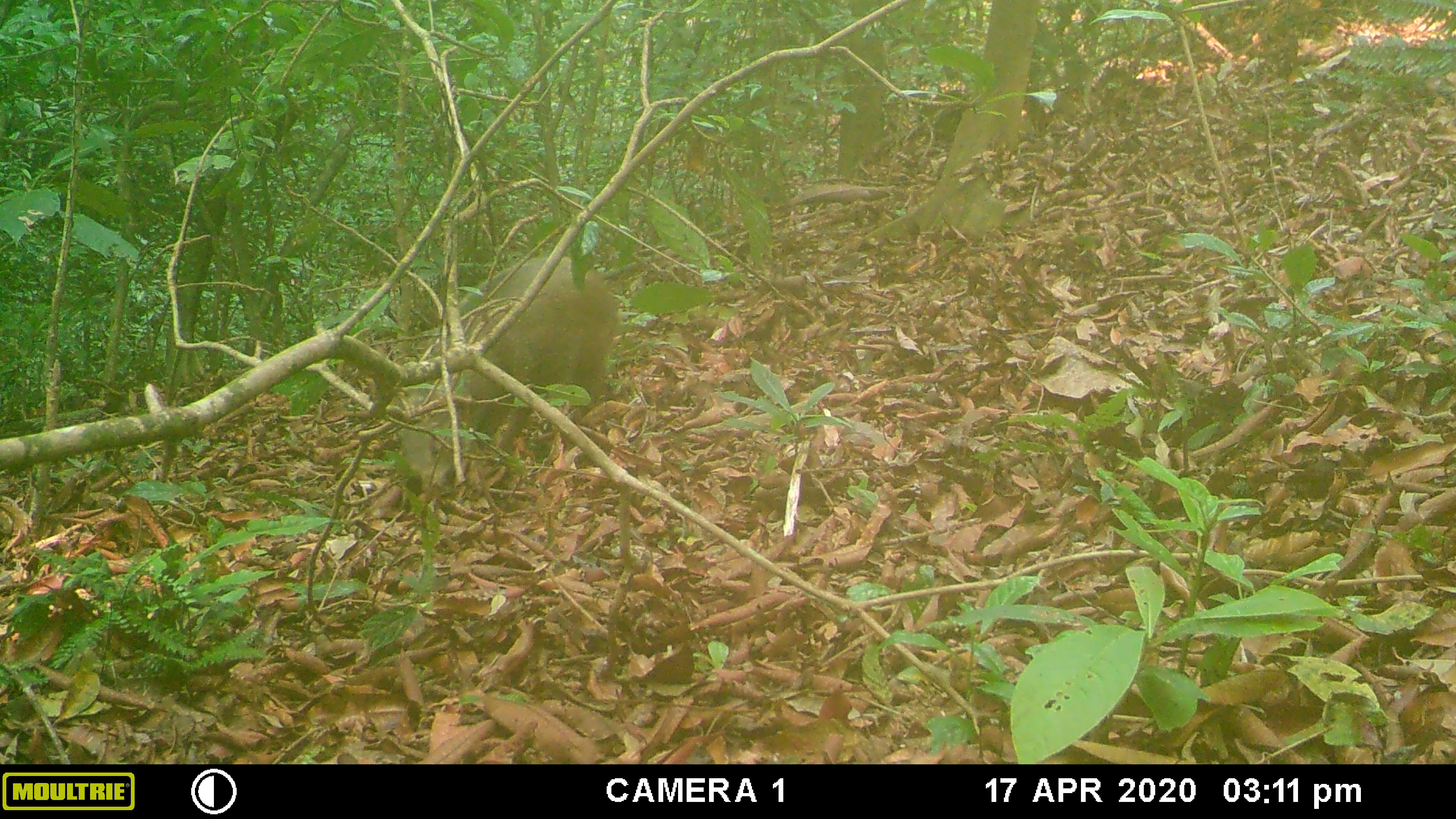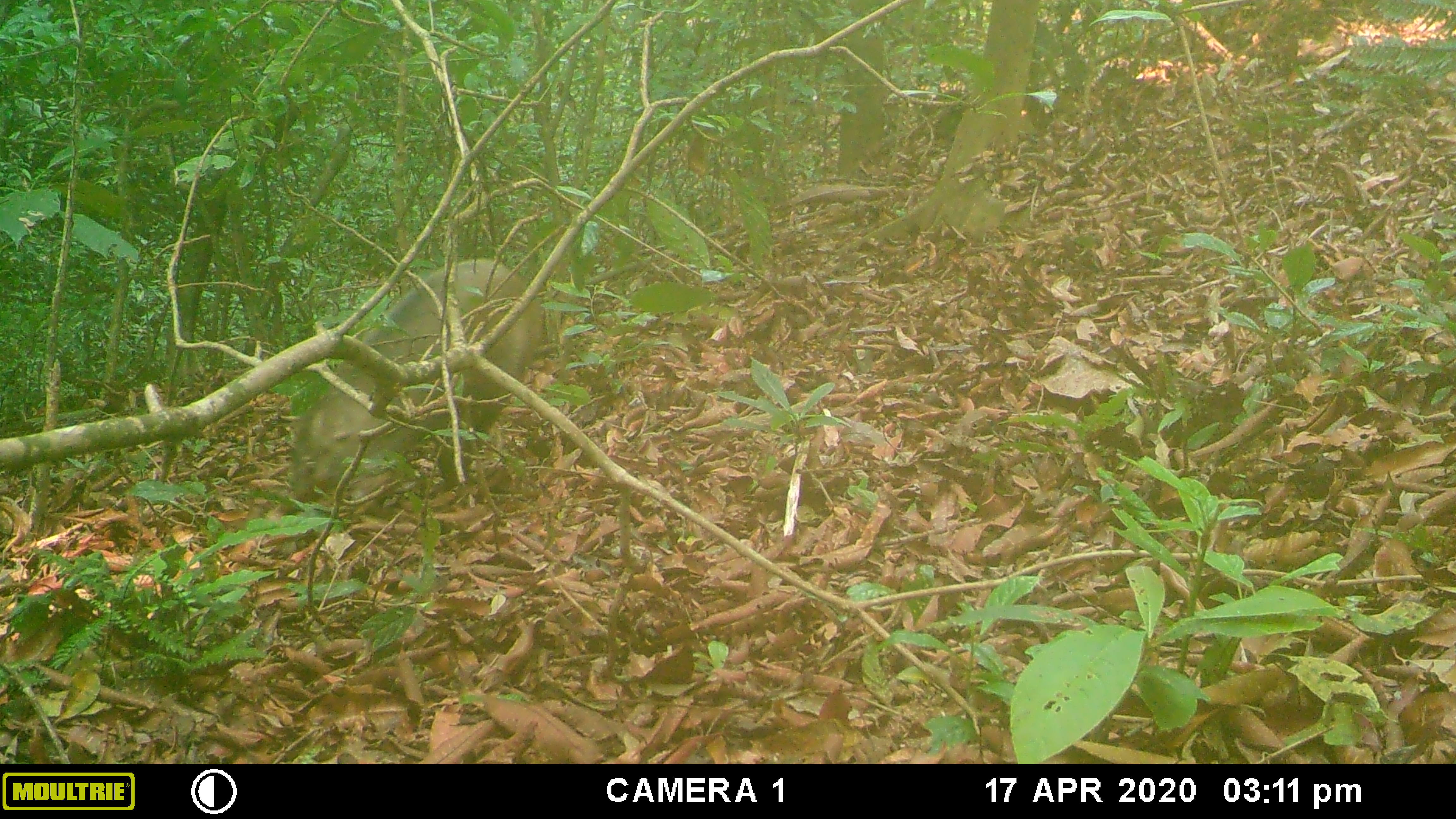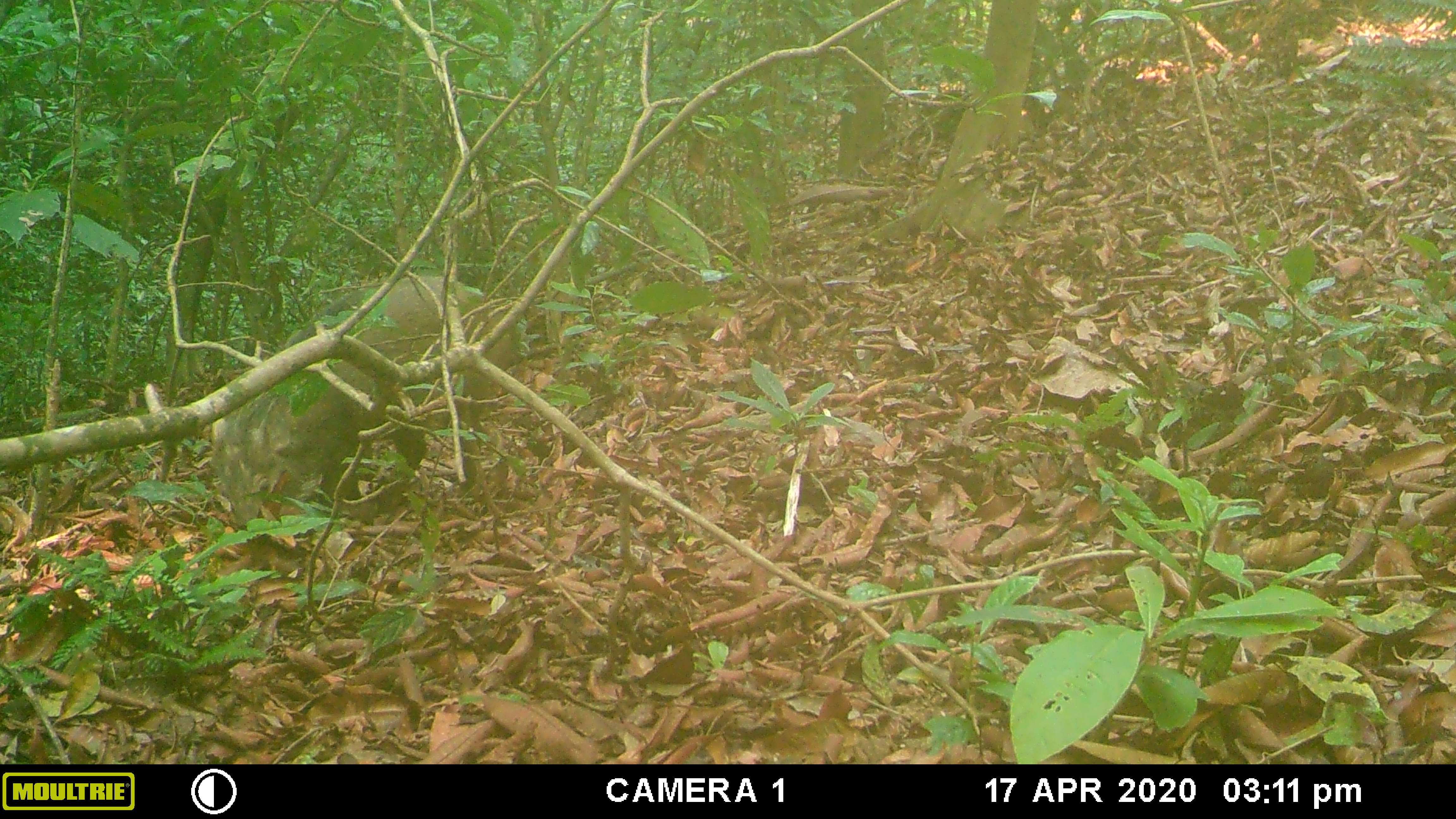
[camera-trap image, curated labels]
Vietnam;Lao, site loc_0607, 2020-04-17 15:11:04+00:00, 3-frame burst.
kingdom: Animalia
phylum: Chordata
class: Mammalia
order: Artiodactyla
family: Suidae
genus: Sus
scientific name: Sus scrofa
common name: eurasian wild pig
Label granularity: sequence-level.